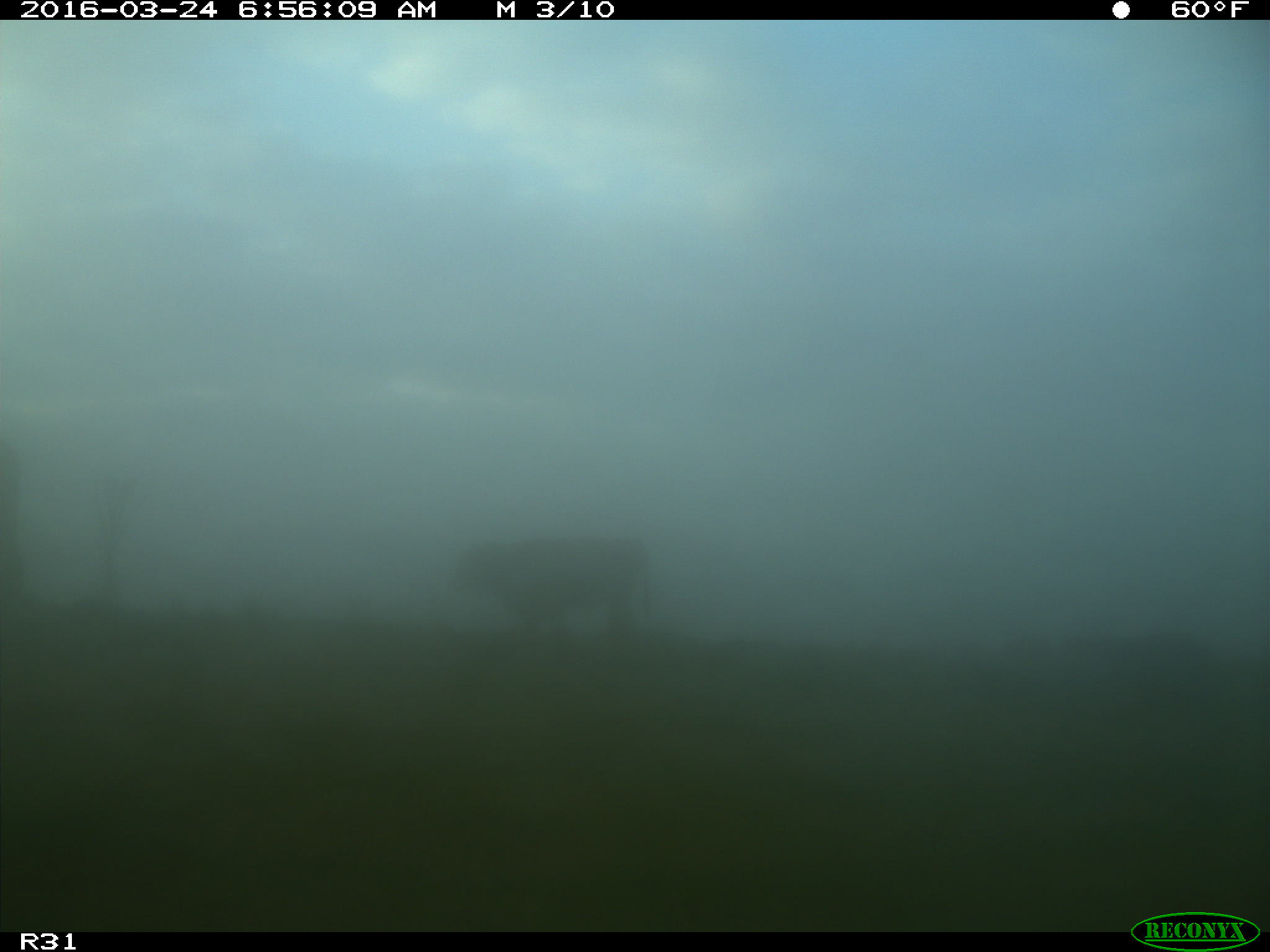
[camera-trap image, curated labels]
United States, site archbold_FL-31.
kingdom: Animalia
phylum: Chordata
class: Mammalia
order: Artiodactyla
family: Bovidae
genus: Bos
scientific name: Bos taurus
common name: domestic cow